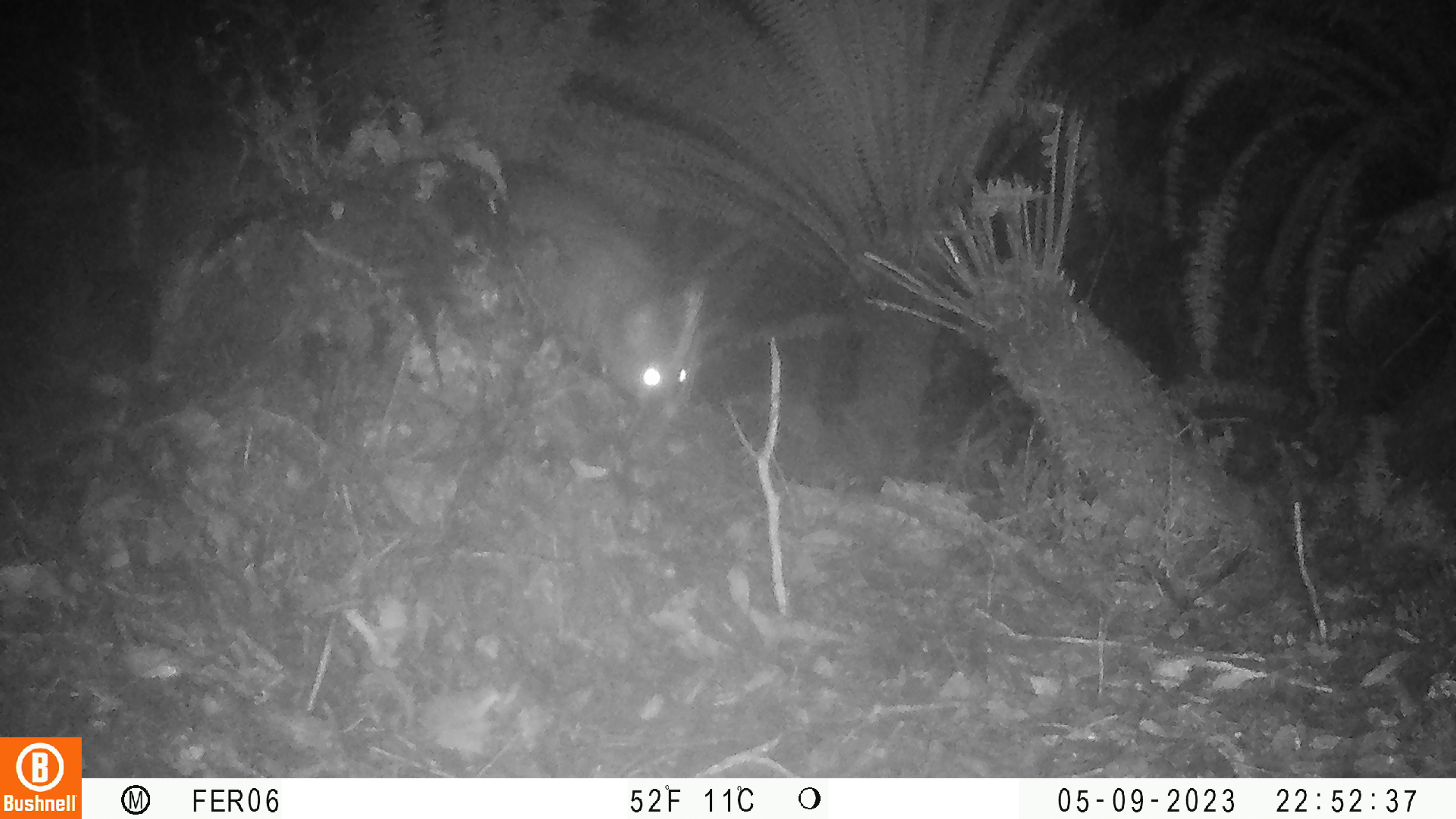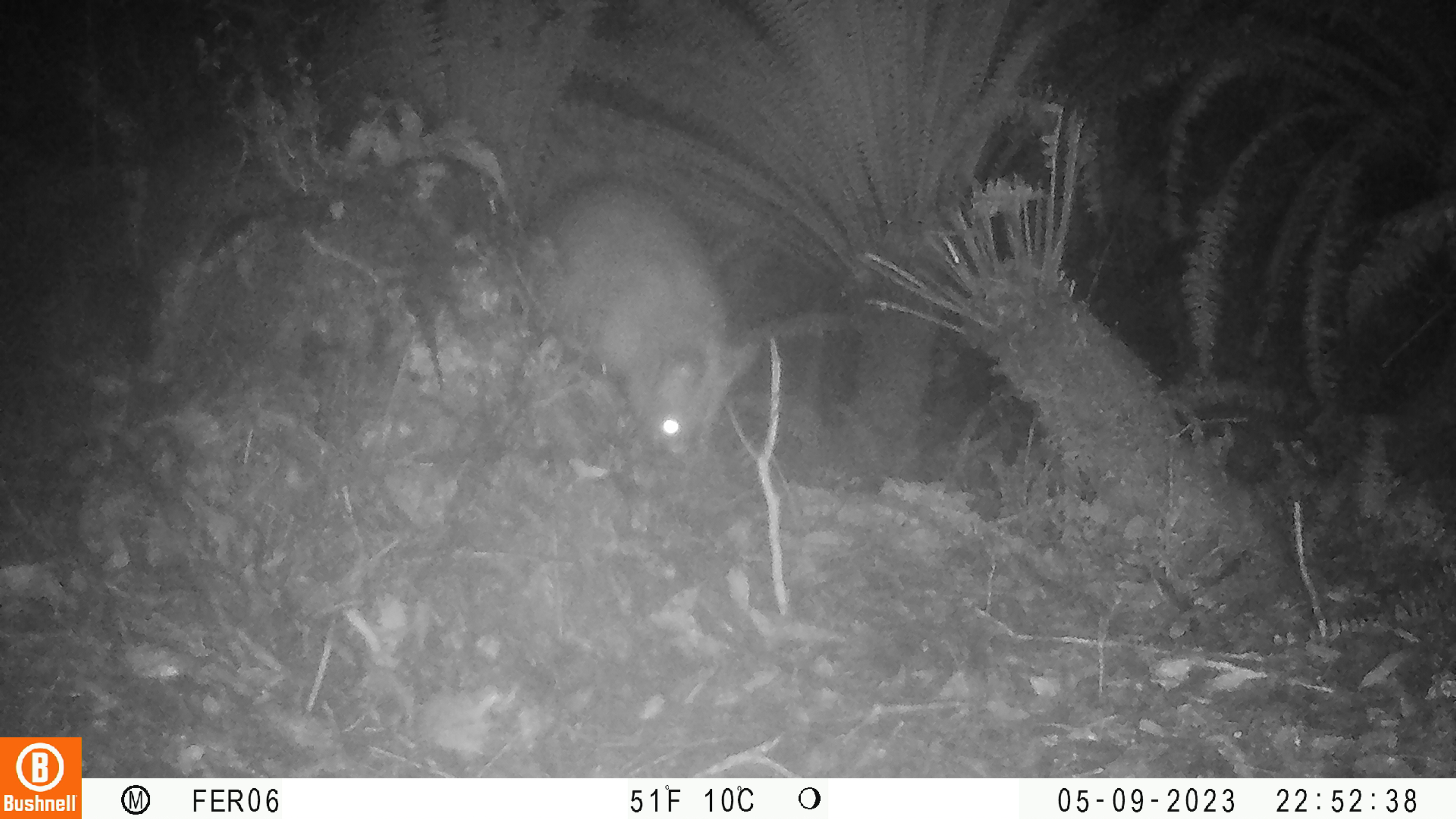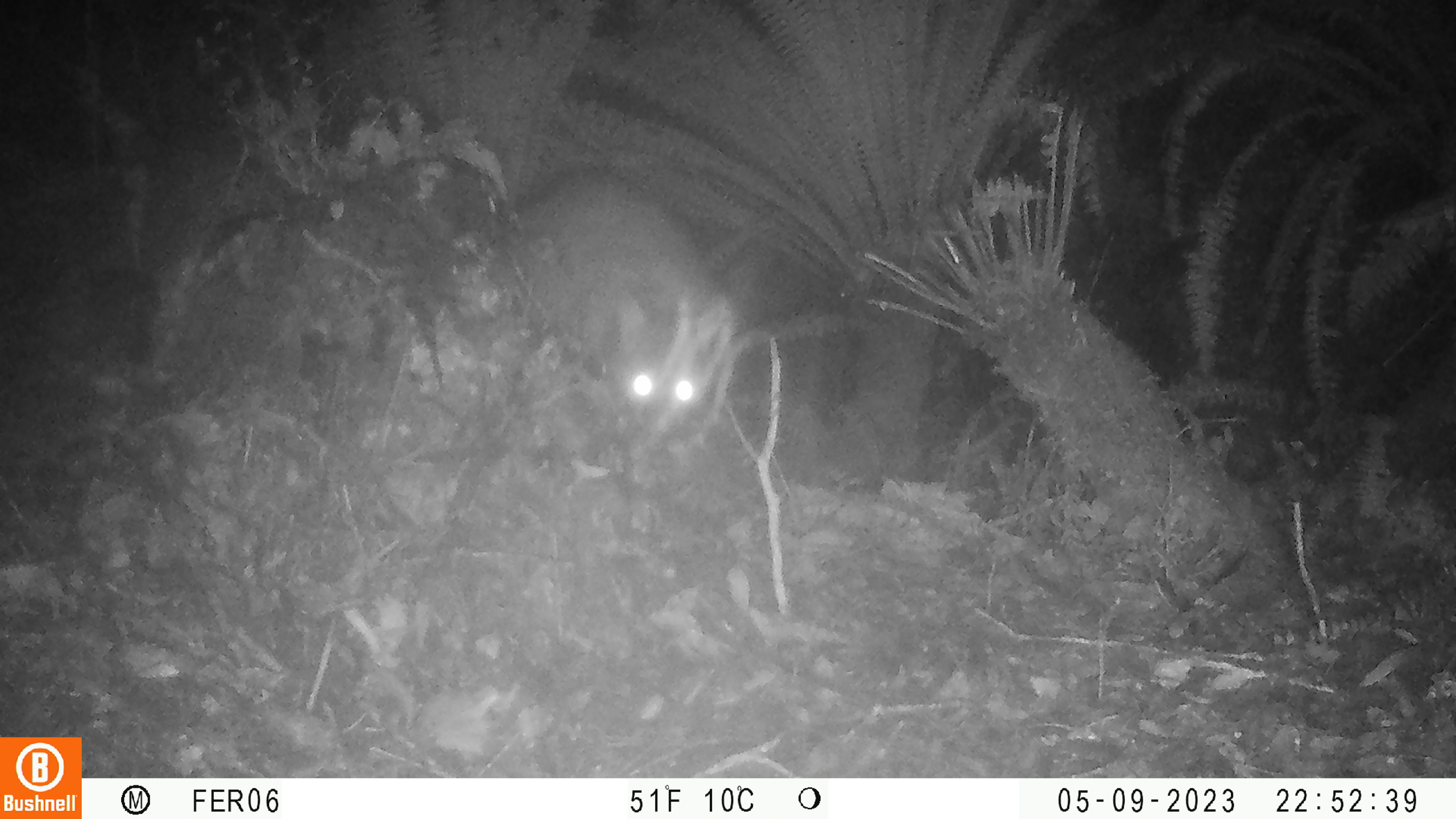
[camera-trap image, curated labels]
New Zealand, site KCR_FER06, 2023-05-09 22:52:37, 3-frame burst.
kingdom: Animalia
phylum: Chordata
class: Mammalia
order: Diprotodontia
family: Phalangeridae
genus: Trichosurus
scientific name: Trichosurus vulpecula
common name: common brushtail possum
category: possum